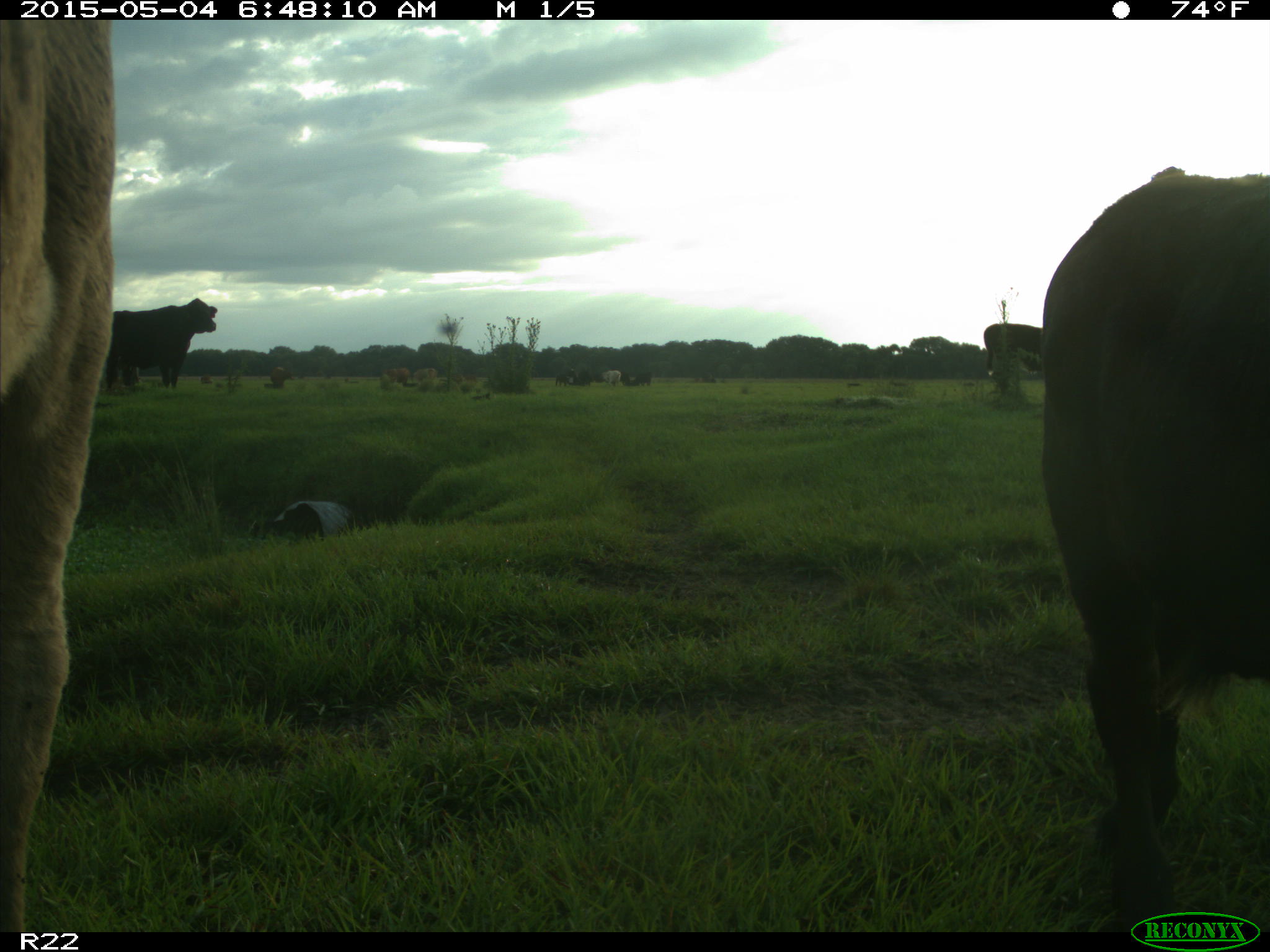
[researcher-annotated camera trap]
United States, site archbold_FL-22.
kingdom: Animalia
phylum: Chordata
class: Mammalia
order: Artiodactyla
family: Bovidae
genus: Bos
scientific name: Bos taurus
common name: domestic cow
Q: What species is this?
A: Bos taurus (domestic cow).